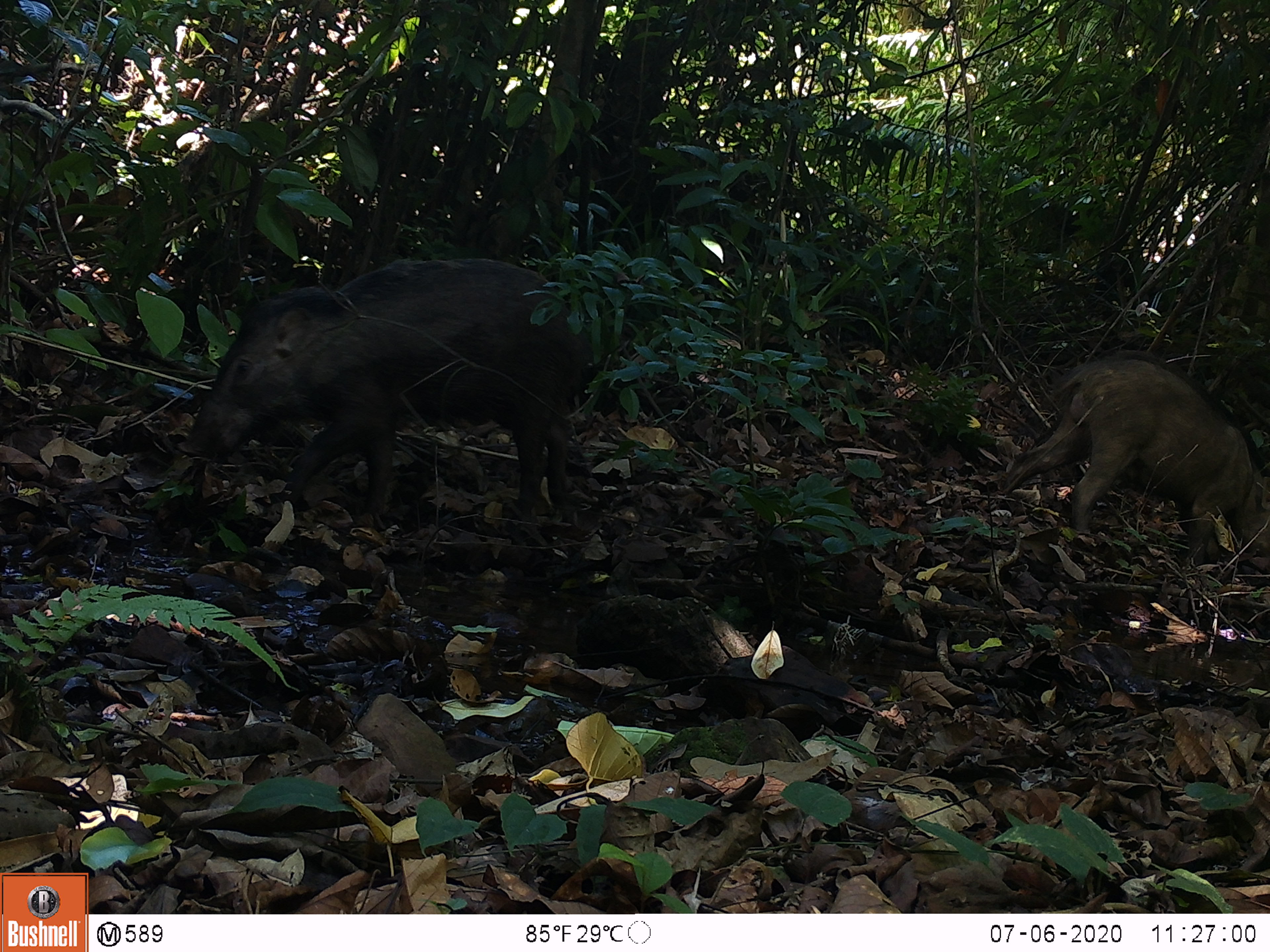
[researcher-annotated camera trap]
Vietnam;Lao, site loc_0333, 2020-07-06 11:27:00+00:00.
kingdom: Animalia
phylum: Chordata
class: Mammalia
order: Artiodactyla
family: Suidae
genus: Sus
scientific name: Sus scrofa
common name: eurasian wild pig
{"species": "eurasian wild pig (Sus scrofa)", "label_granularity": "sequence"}